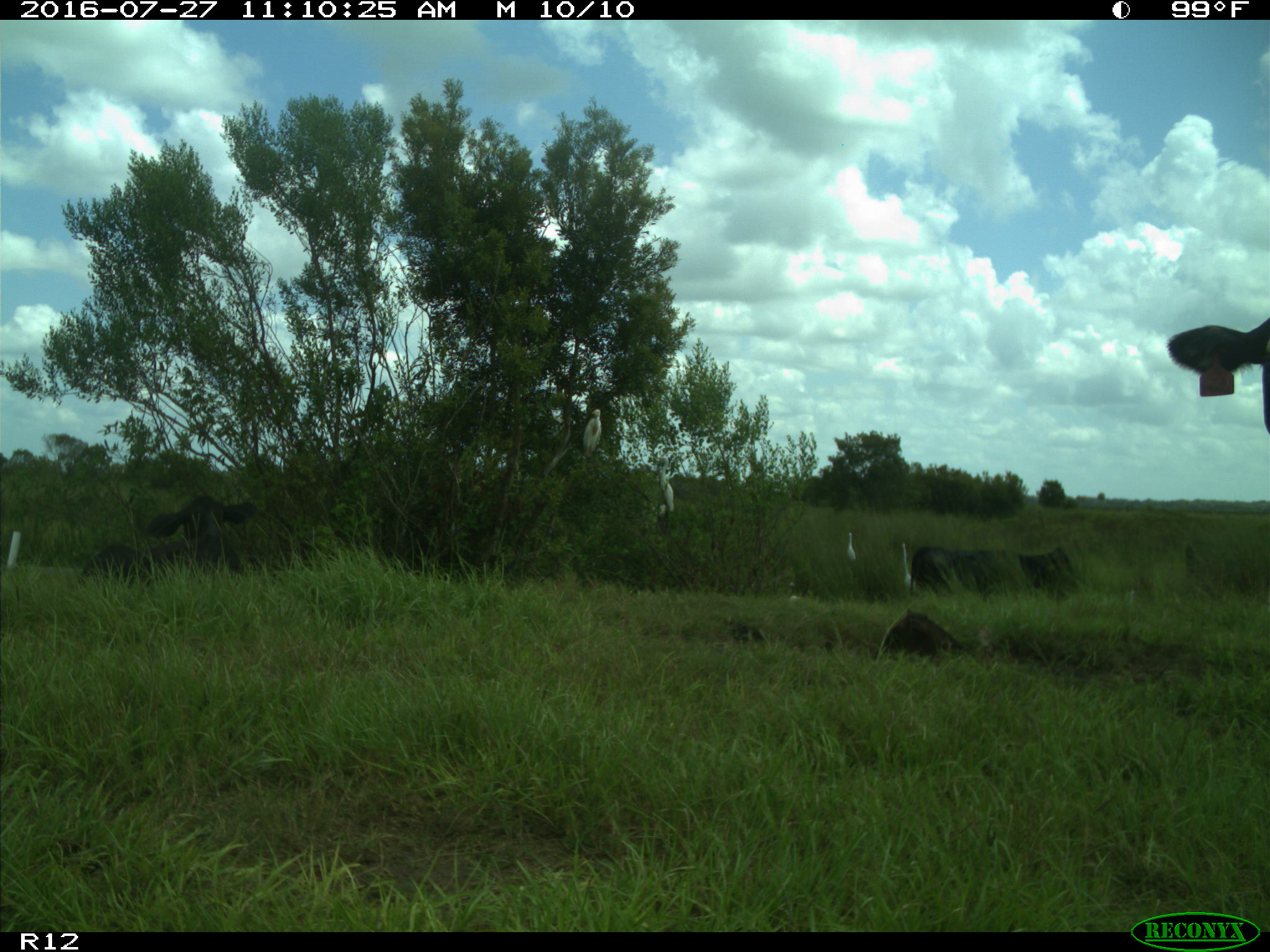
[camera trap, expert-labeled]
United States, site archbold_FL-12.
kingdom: Animalia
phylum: Chordata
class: Mammalia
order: Artiodactyla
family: Bovidae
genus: Bos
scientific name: Bos taurus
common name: domestic cow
Bos taurus (domestic cow).